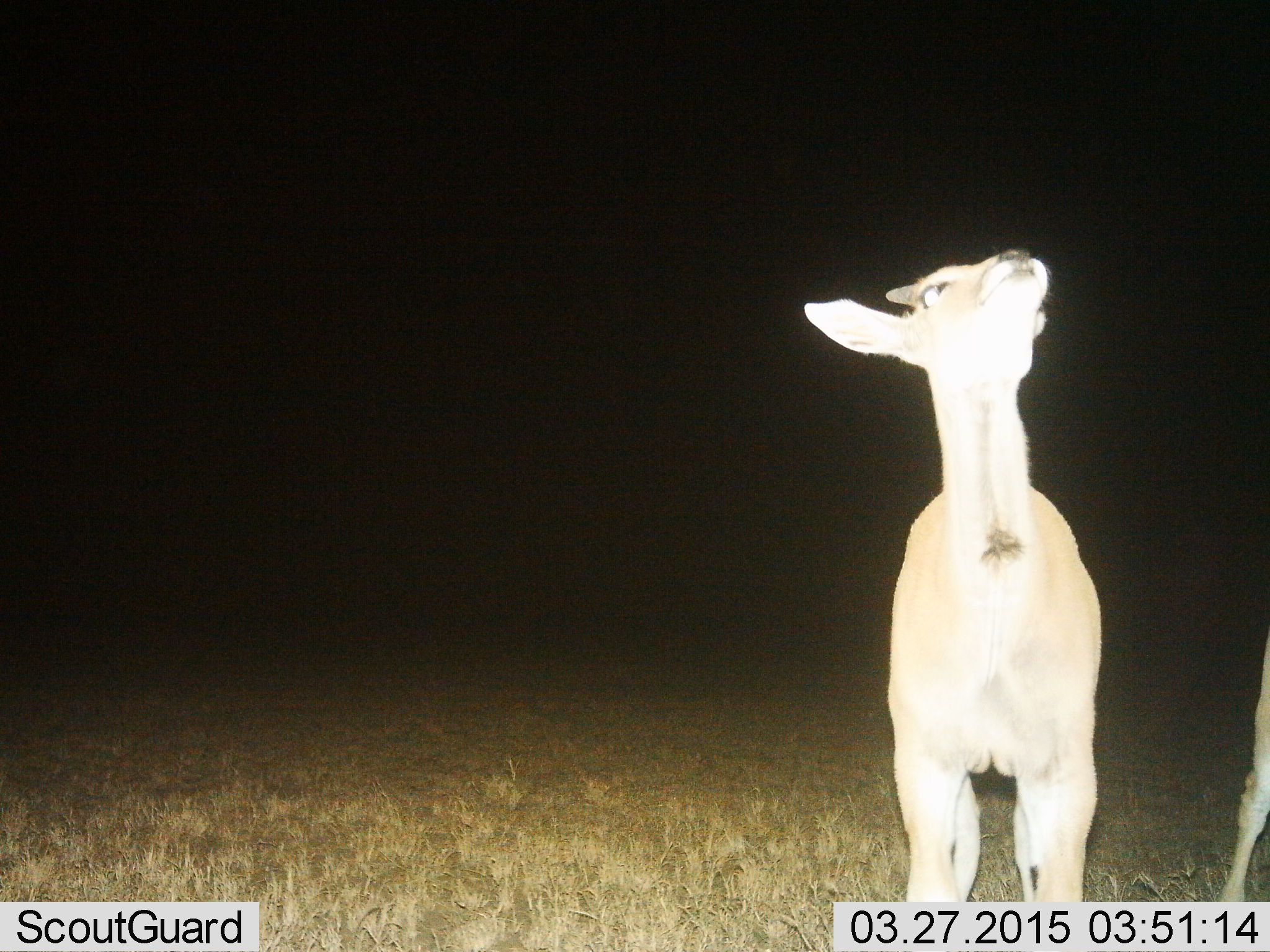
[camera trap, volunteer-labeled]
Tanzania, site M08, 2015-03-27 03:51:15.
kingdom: Animalia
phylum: Chordata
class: Mammalia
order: Artiodactyla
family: Bovidae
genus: Eudorcas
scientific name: Eudorcas thomsonii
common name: thomson's gazelle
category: gazellethomsons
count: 2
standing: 100%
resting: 0%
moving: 0%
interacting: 0%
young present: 0%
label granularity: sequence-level